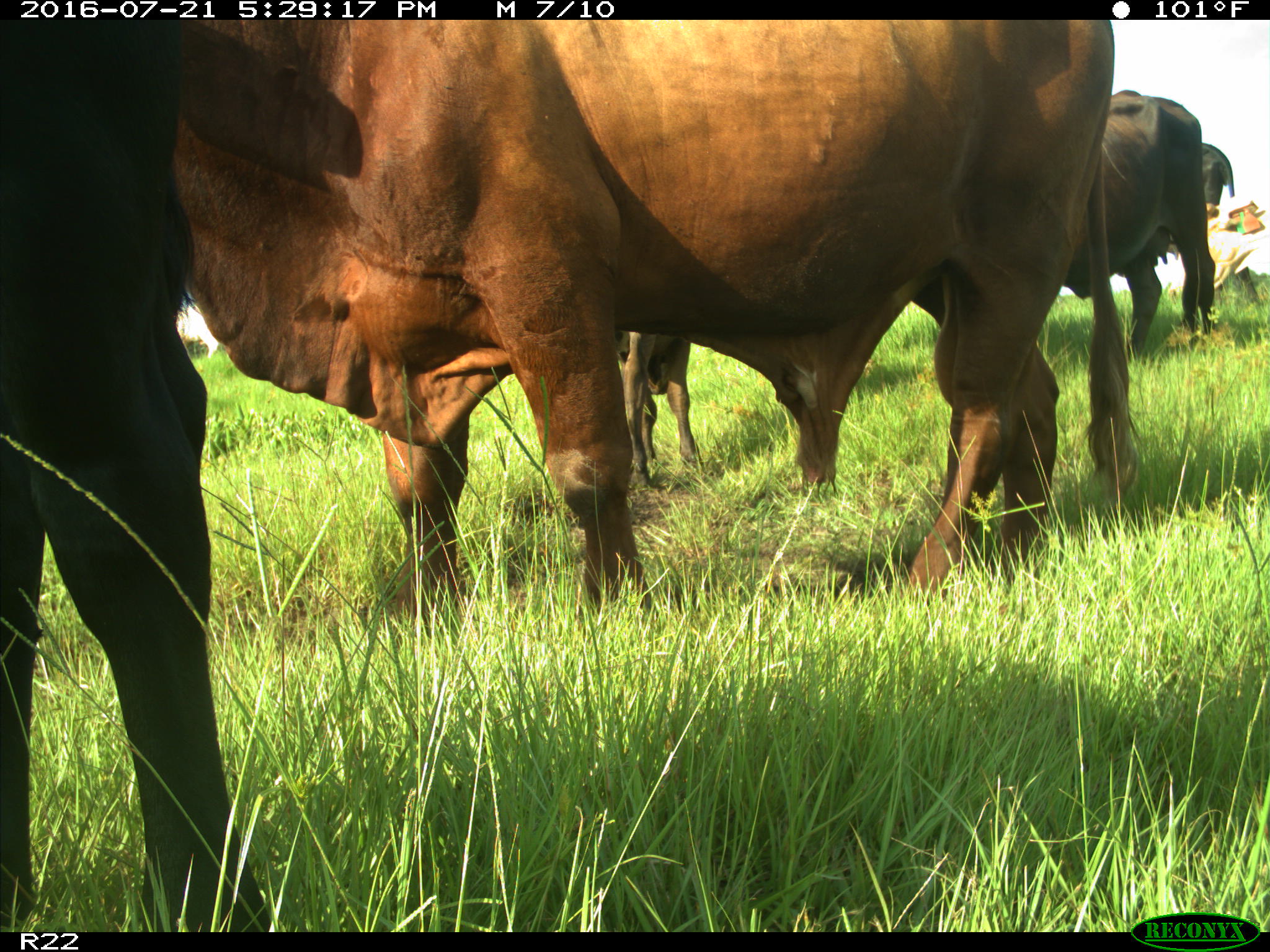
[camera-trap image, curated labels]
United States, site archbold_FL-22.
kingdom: Animalia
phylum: Chordata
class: Mammalia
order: Artiodactyla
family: Bovidae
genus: Bos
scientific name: Bos taurus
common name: domestic cow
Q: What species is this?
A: Bos taurus (domestic cow).